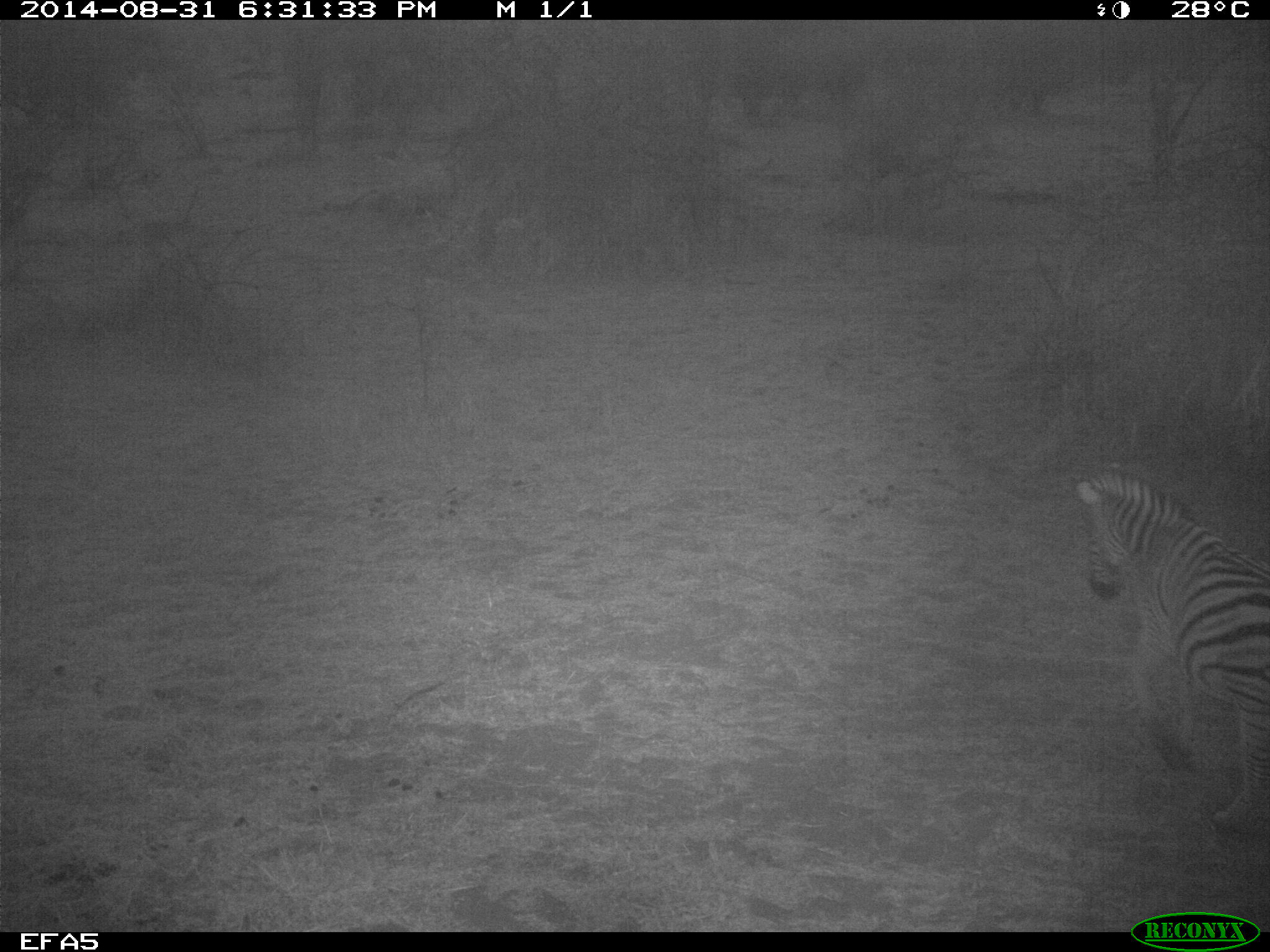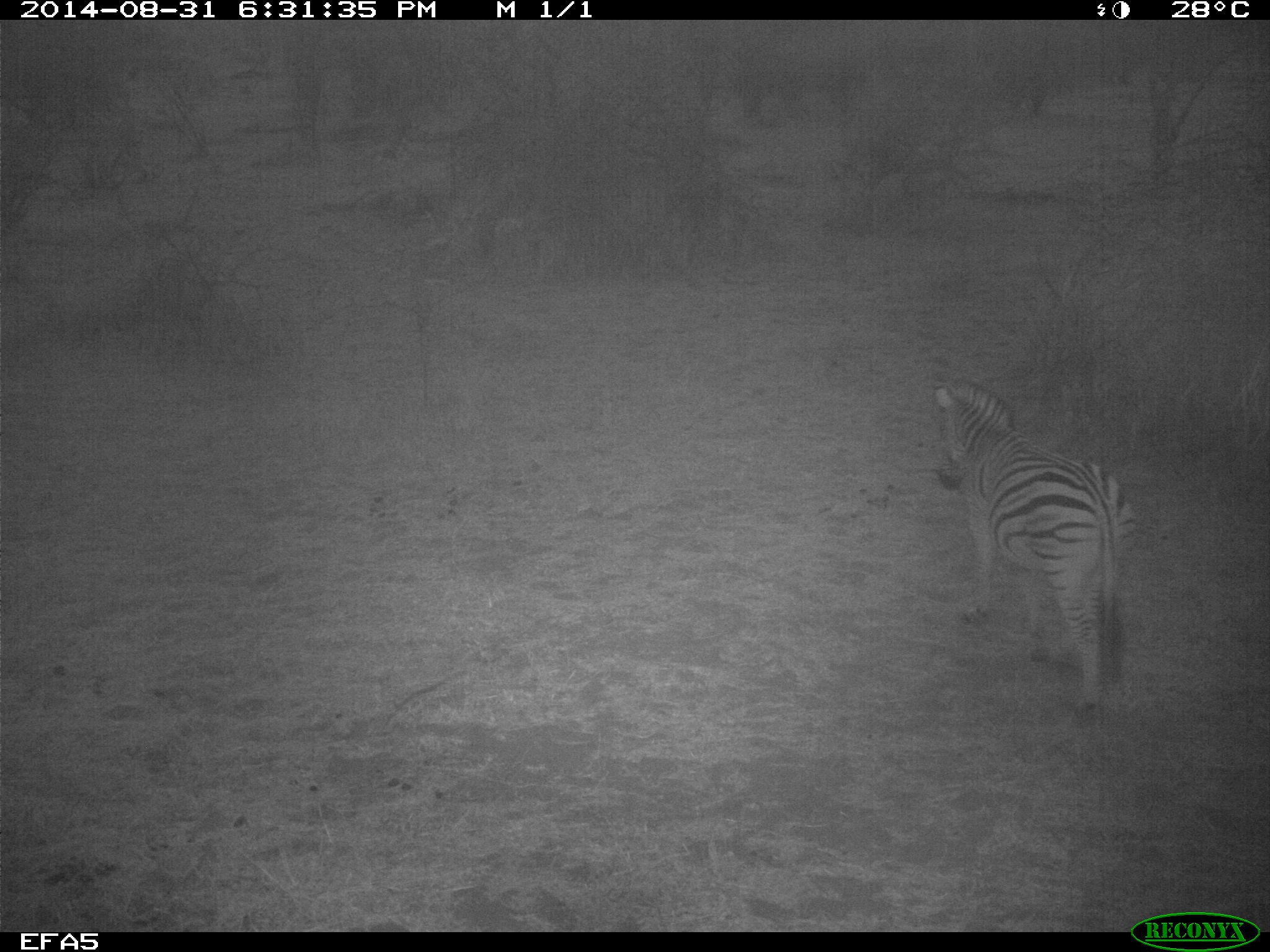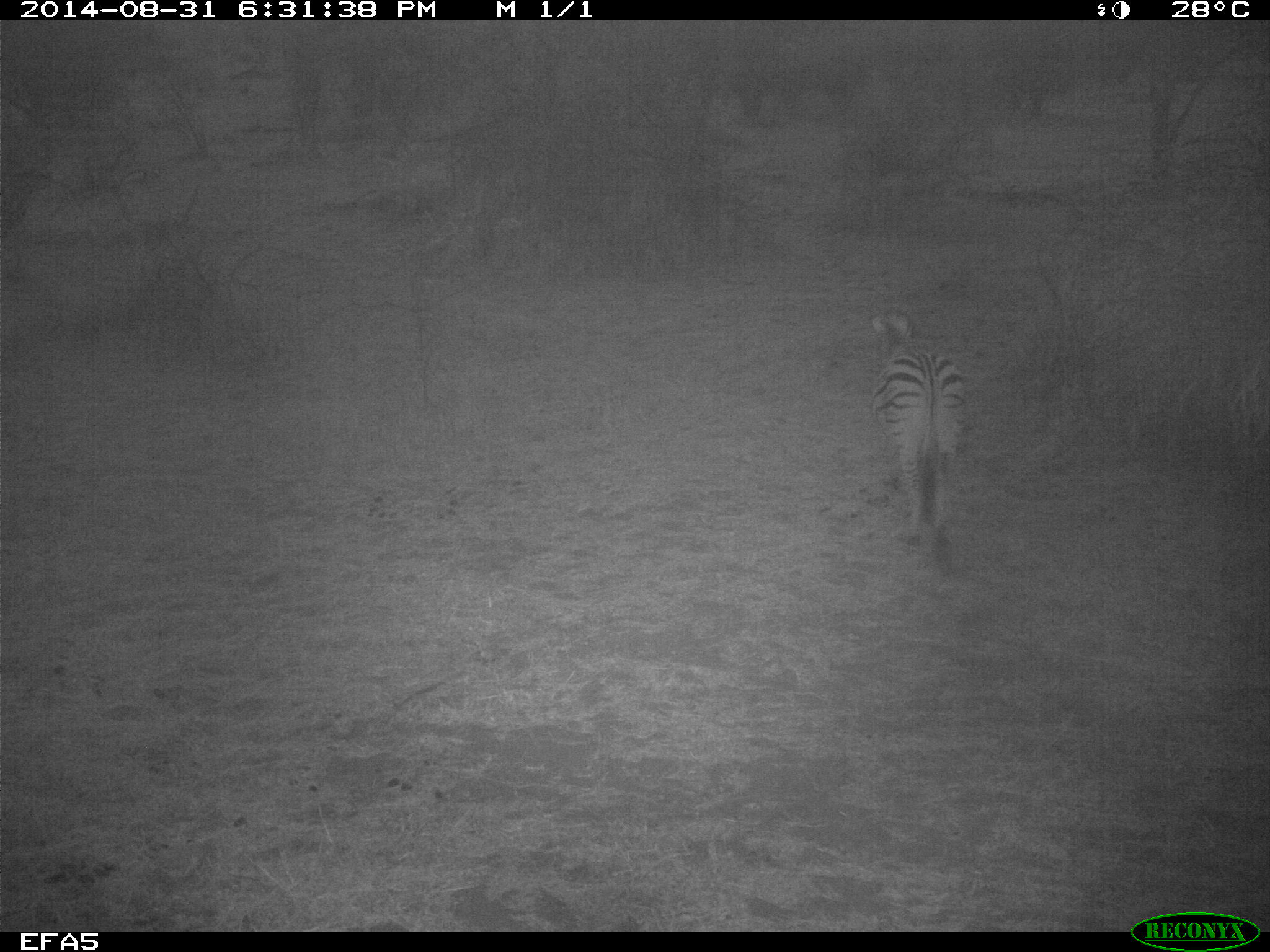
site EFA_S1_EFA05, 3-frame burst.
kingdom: Animalia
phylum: Chordata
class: Mammalia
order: Perissodactyla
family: Equidae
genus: Equus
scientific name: Equus quagga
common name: plains zebra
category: zebraplains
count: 1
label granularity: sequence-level